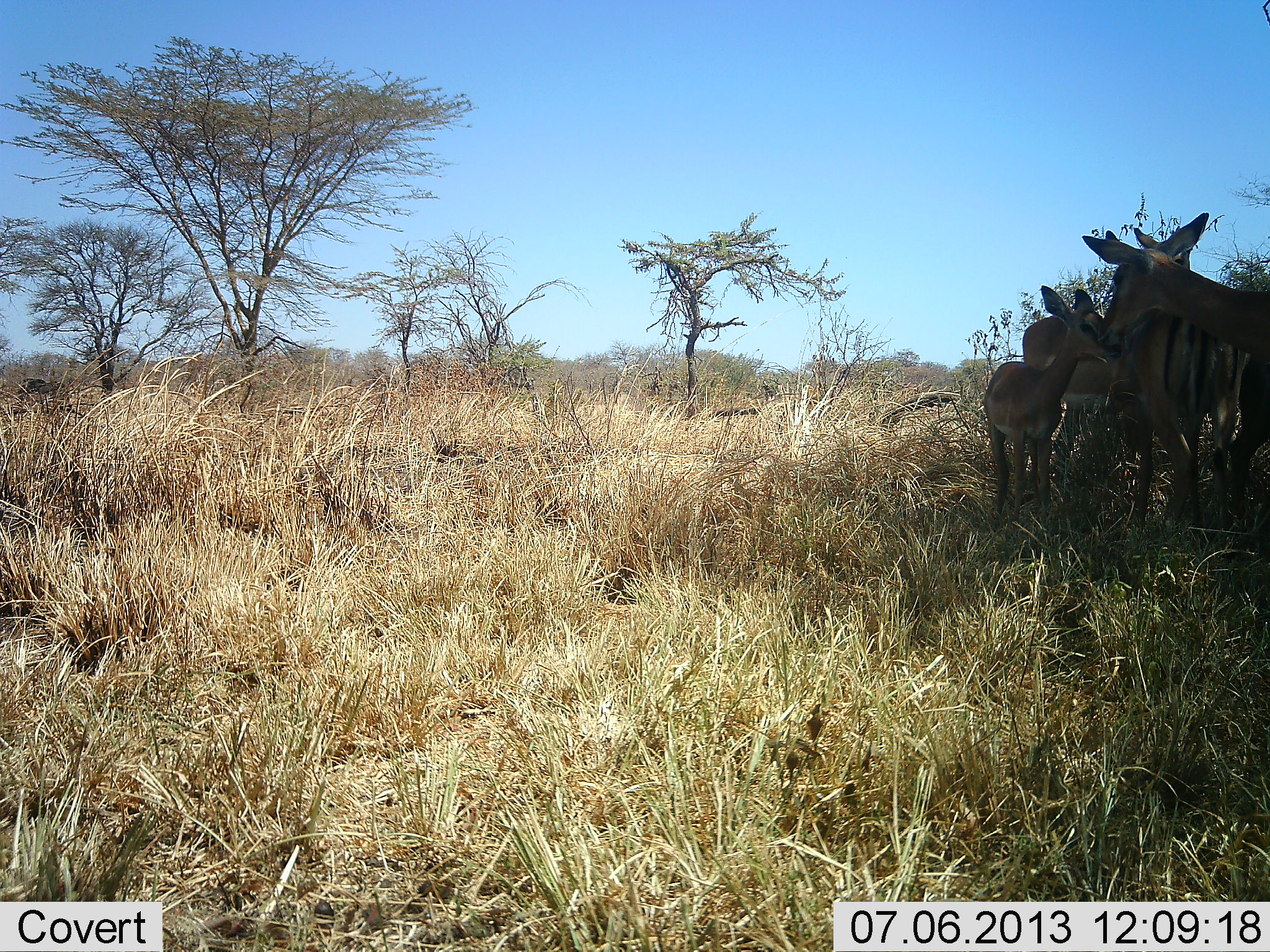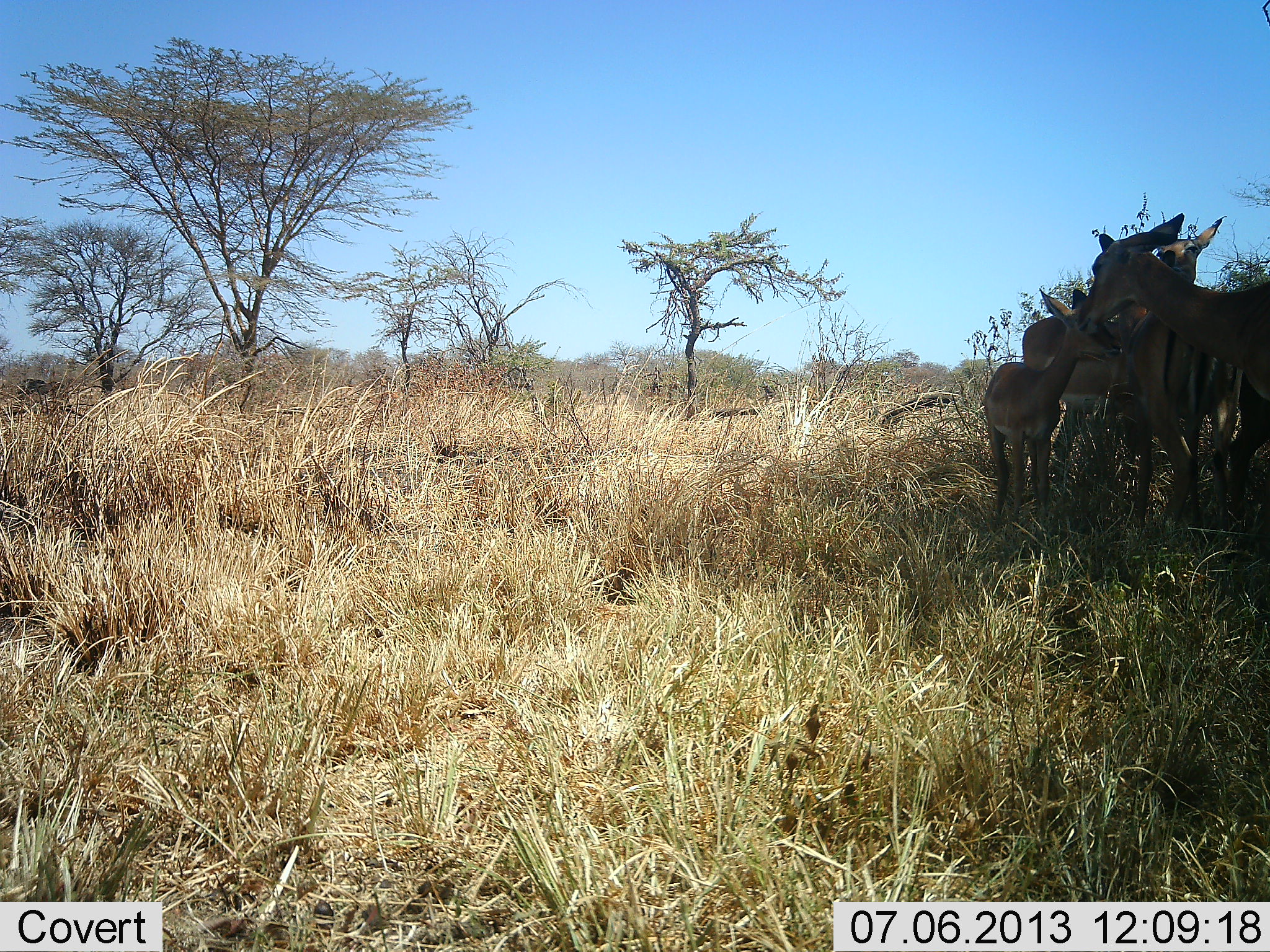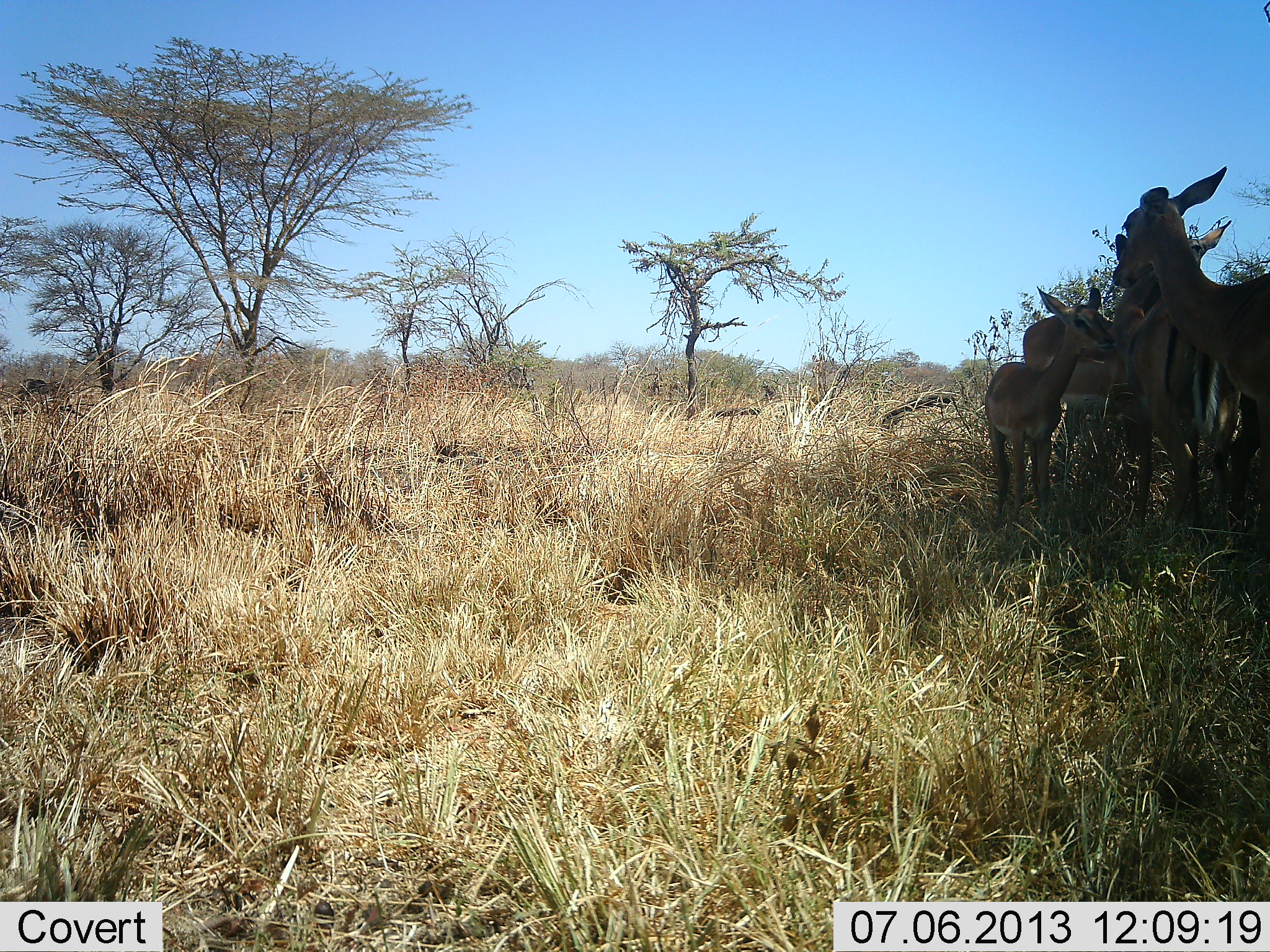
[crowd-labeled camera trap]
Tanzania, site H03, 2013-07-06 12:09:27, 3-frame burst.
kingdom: Animalia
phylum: Chordata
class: Mammalia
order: Artiodactyla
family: Bovidae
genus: Aepyceros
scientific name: Aepyceros melampus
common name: impala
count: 5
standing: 94%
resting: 12%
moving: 0%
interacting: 0%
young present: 75%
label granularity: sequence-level